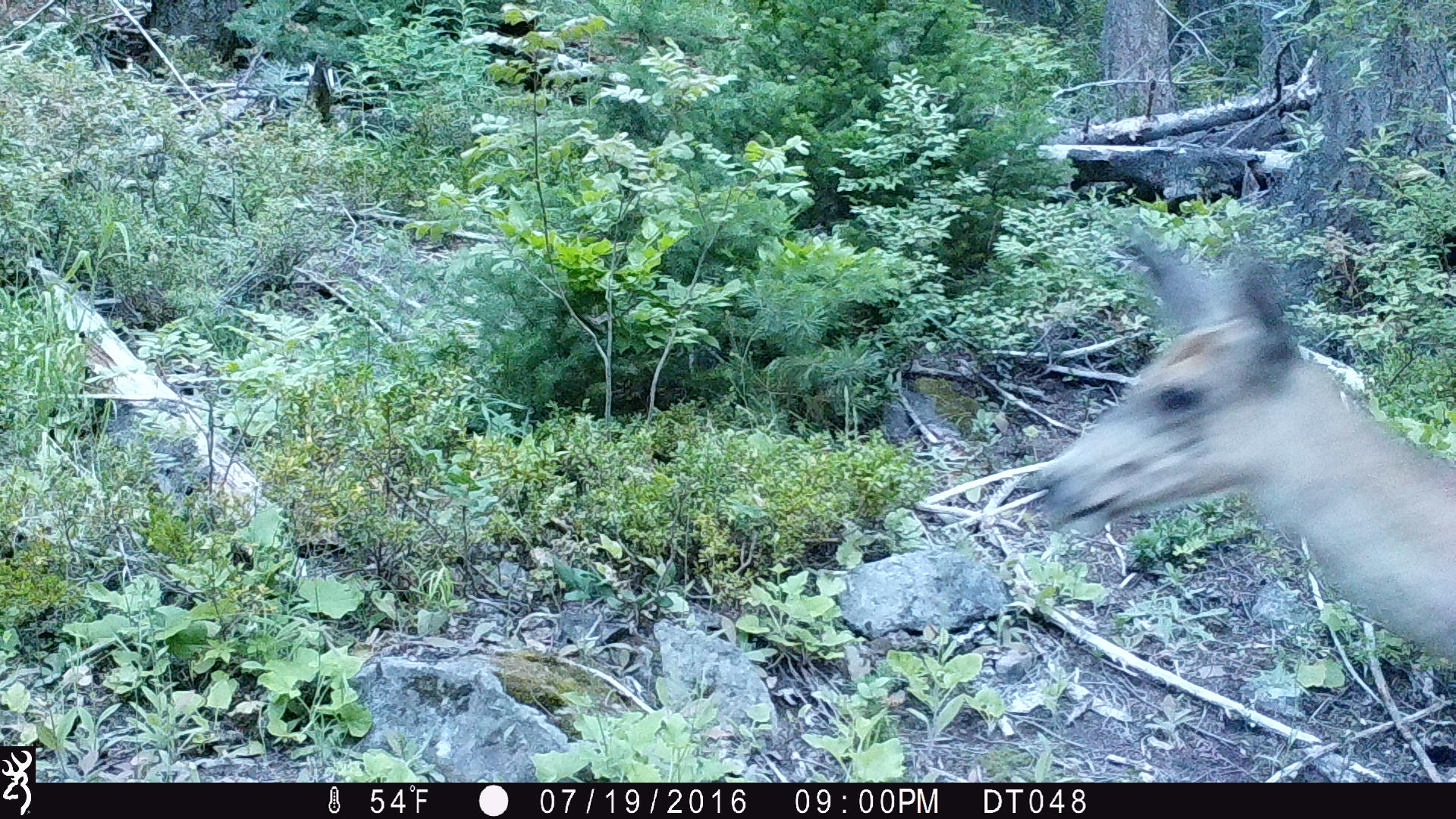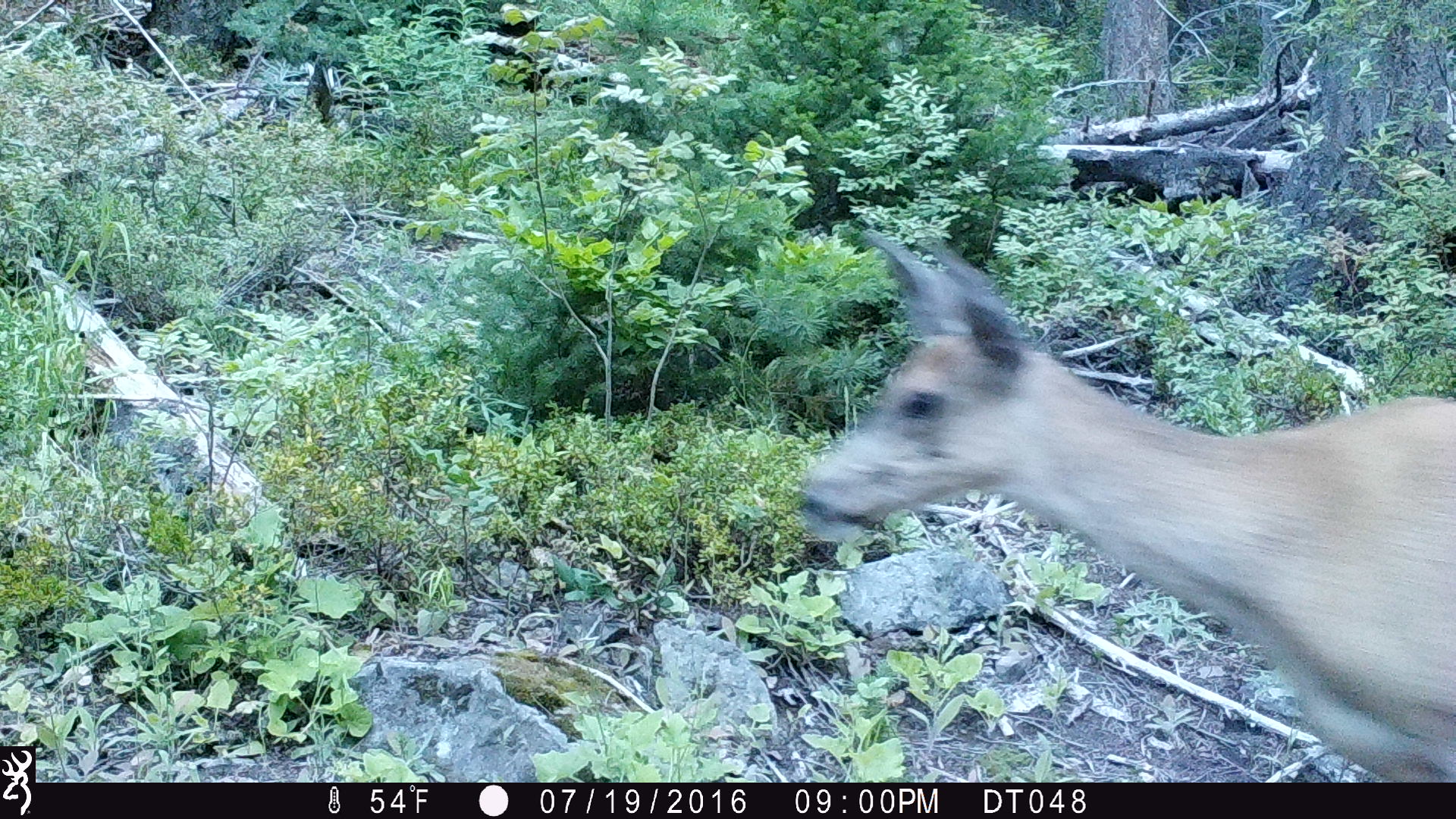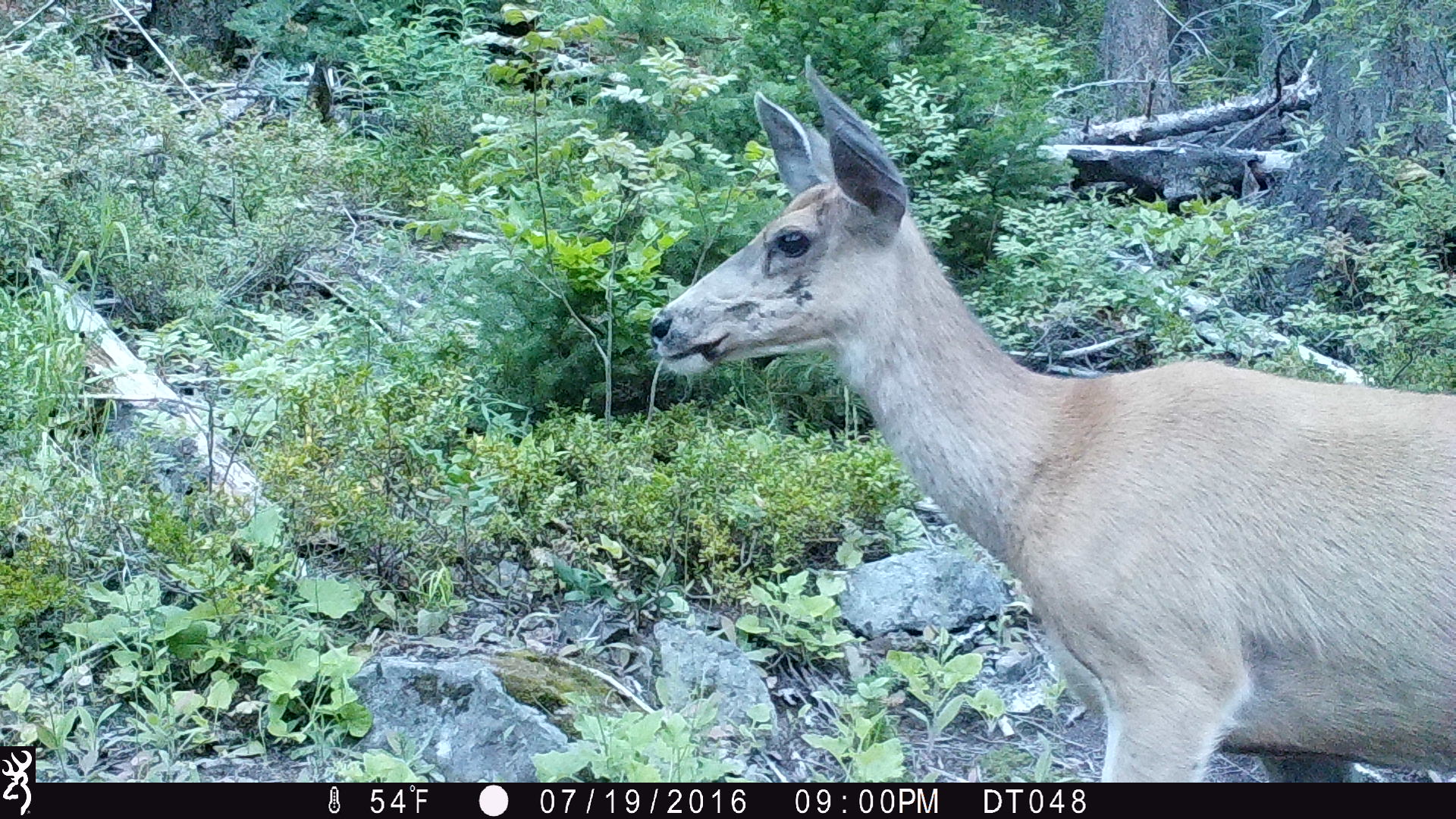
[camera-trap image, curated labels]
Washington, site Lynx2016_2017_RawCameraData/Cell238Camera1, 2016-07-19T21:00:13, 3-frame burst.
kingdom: Animalia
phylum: Chordata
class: Mammalia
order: Artiodactyla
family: Cervidae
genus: Odocoileus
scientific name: Odocoileus hemionus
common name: mule deer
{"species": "Odocoileus hemionus (mule deer)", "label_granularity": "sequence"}